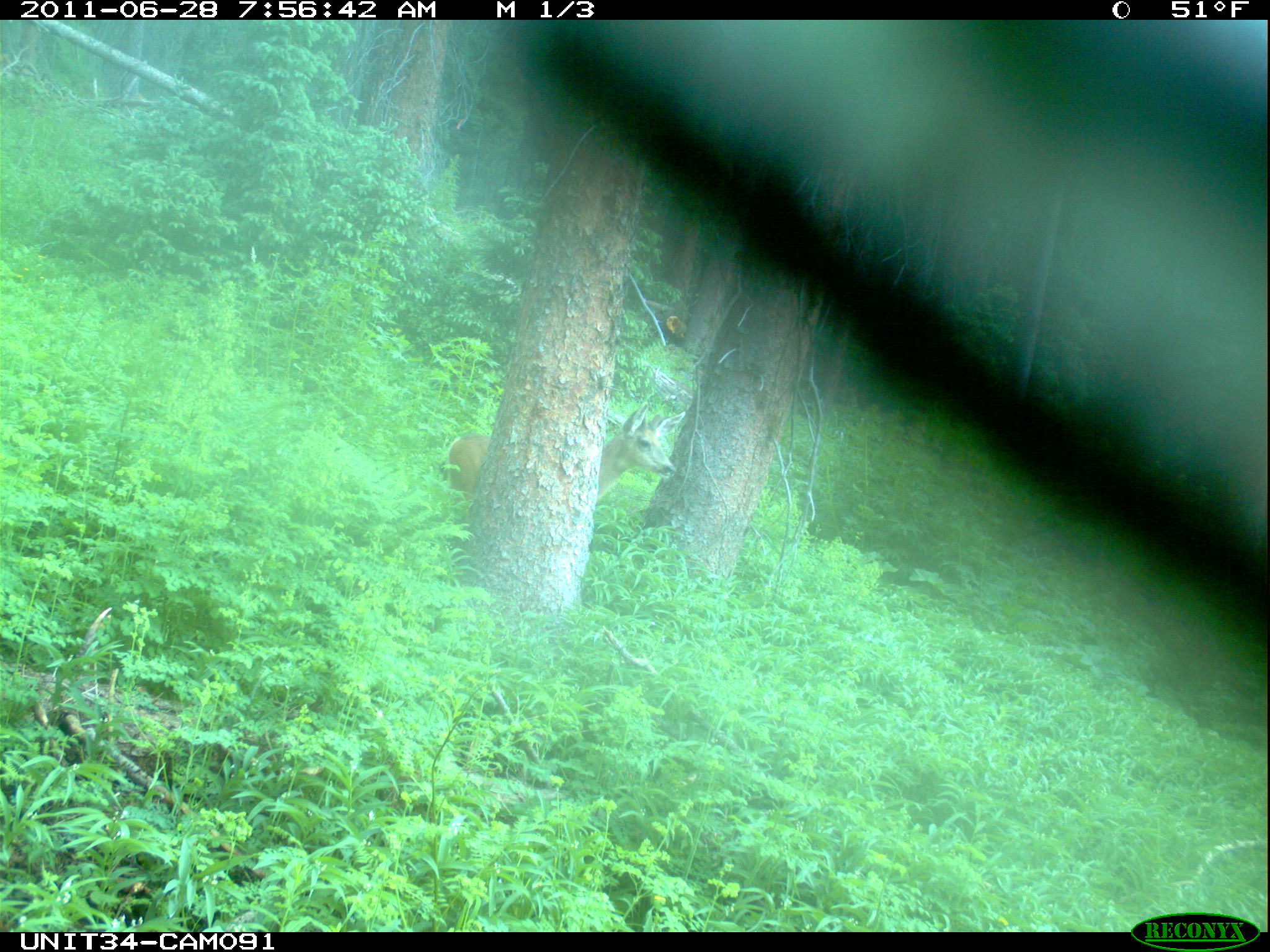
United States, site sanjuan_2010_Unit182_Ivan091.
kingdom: Animalia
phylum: Chordata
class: Mammalia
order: Artiodactyla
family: Cervidae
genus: Odocoileus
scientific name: Odocoileus hemionus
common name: mule deer